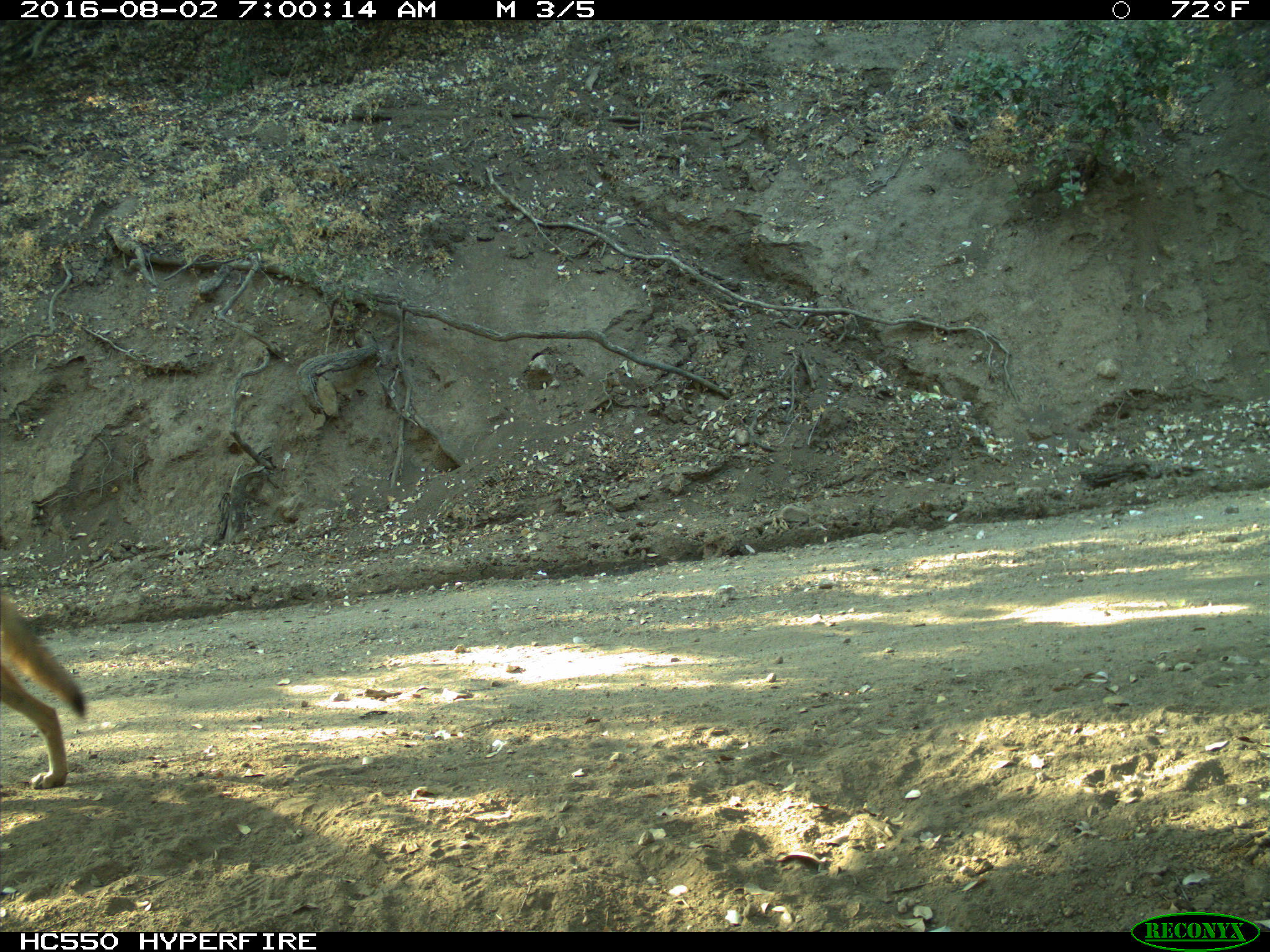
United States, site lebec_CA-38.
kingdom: Animalia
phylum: Chordata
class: Mammalia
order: Carnivora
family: Canidae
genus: Canis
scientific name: Canis latrans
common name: coyote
Canis latrans (coyote).